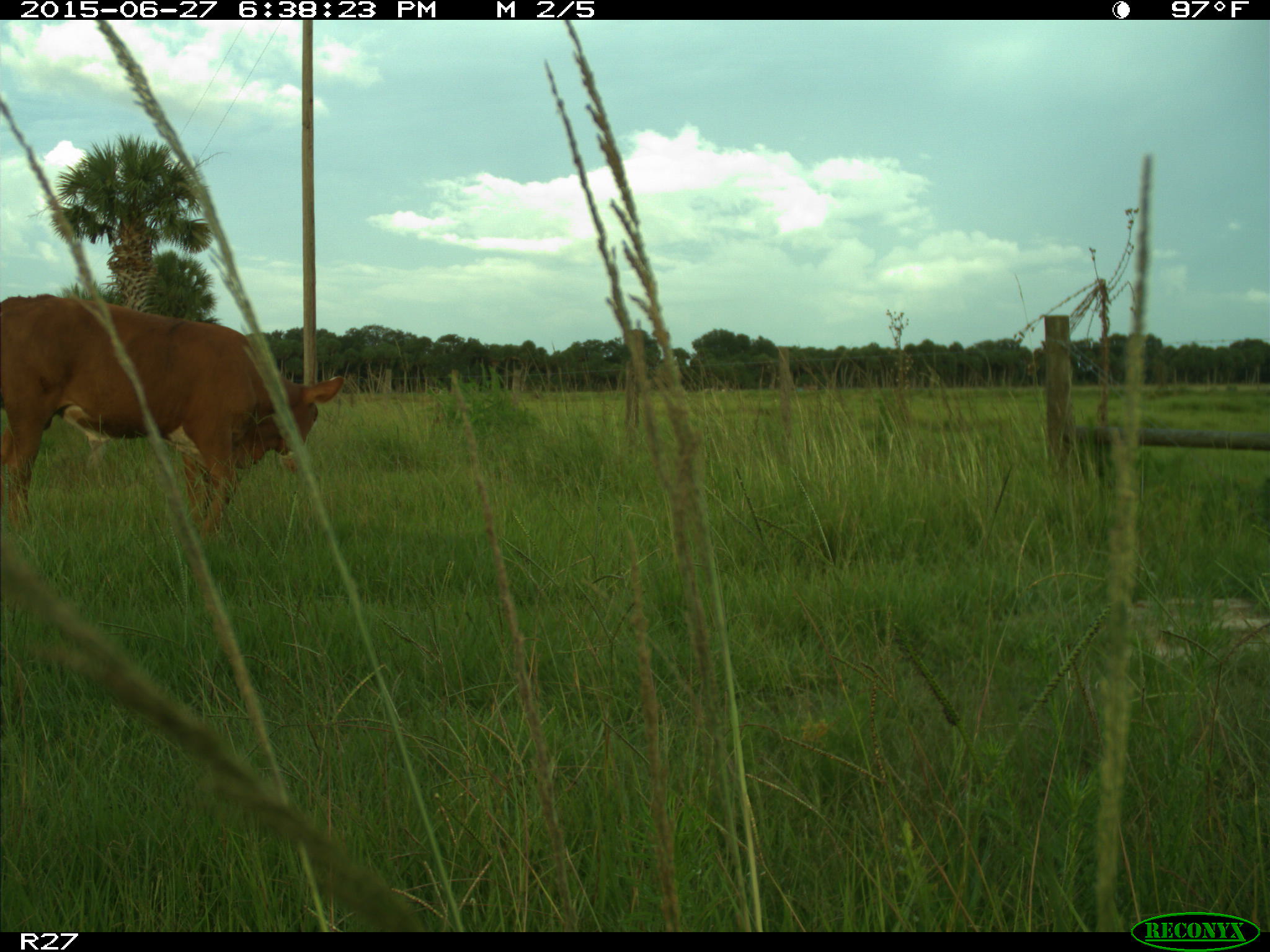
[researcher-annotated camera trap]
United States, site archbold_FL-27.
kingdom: Animalia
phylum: Chordata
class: Mammalia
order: Artiodactyla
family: Bovidae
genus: Bos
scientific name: Bos taurus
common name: domestic cow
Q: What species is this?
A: Bos taurus (domestic cow).